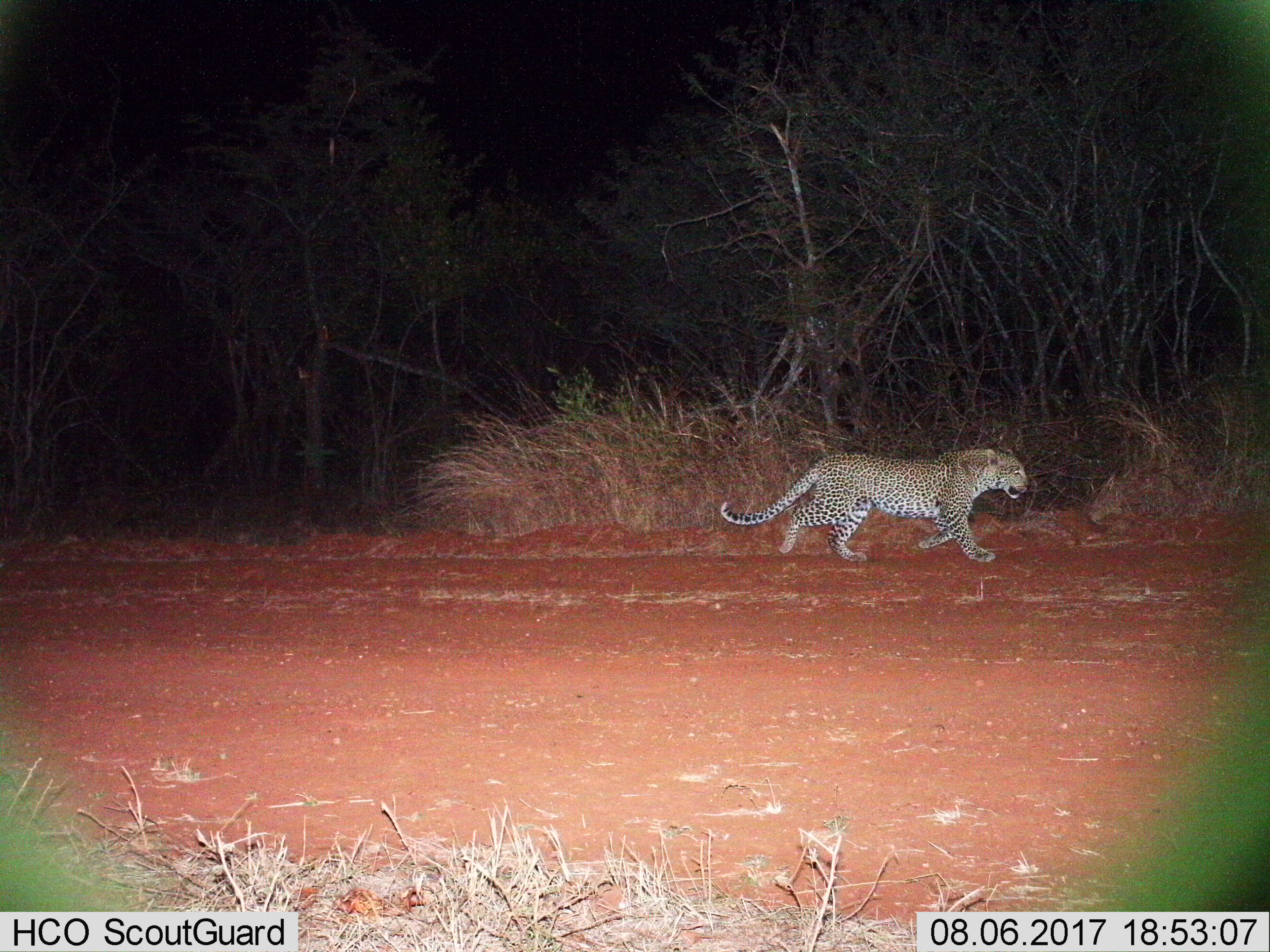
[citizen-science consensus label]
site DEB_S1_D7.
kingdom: Animalia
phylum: Chordata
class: Mammalia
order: Carnivora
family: Felidae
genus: Panthera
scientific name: Panthera pardus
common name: leopard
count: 1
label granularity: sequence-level